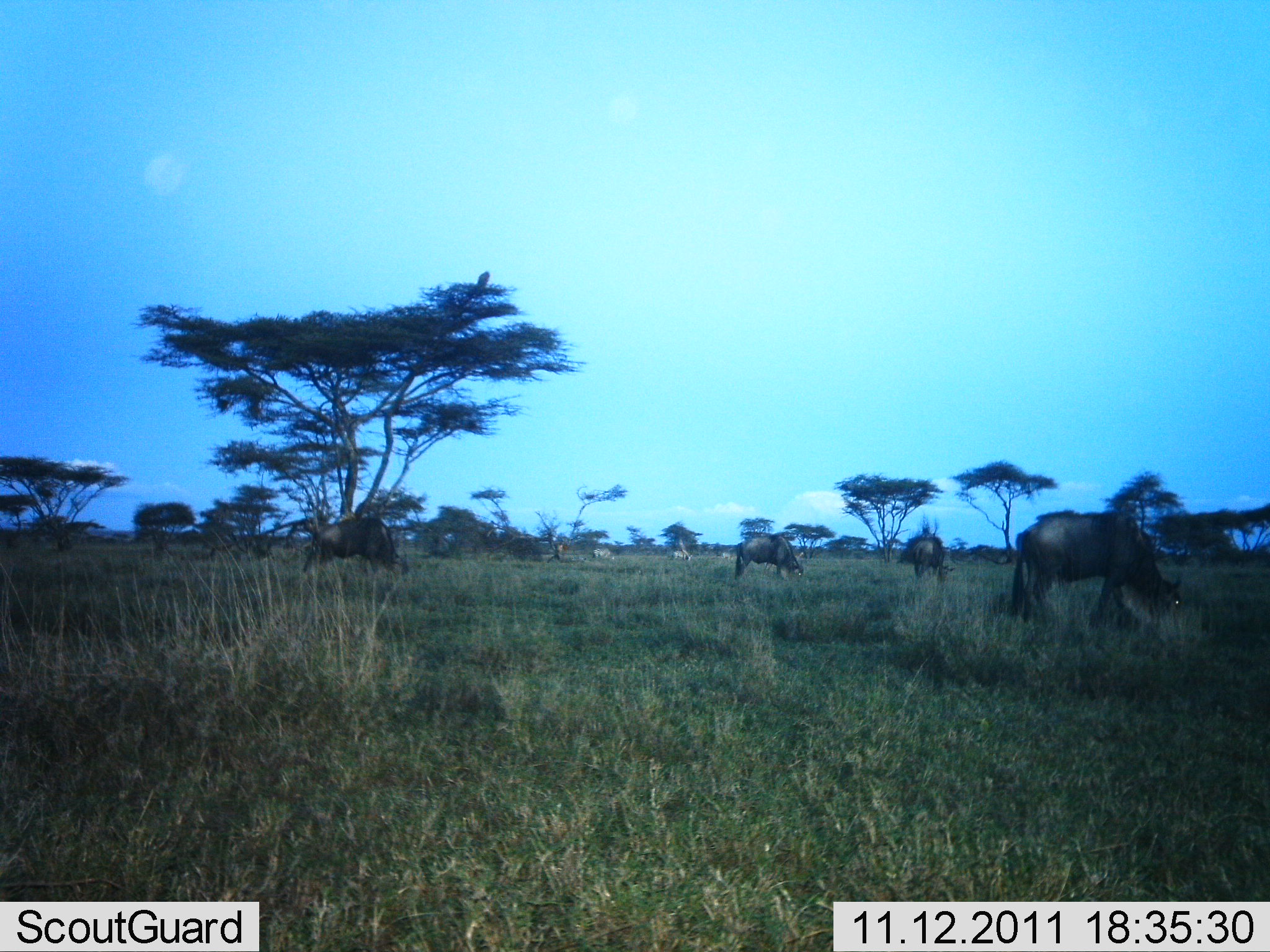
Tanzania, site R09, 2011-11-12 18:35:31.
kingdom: Animalia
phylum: Chordata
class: Mammalia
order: Artiodactyla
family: Bovidae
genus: Connochaetes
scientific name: Connochaetes taurinus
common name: blue wildebeest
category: wildebeest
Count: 4.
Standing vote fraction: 29%.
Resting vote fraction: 0%.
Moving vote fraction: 0%.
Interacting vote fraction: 0%.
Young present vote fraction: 0%.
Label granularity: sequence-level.